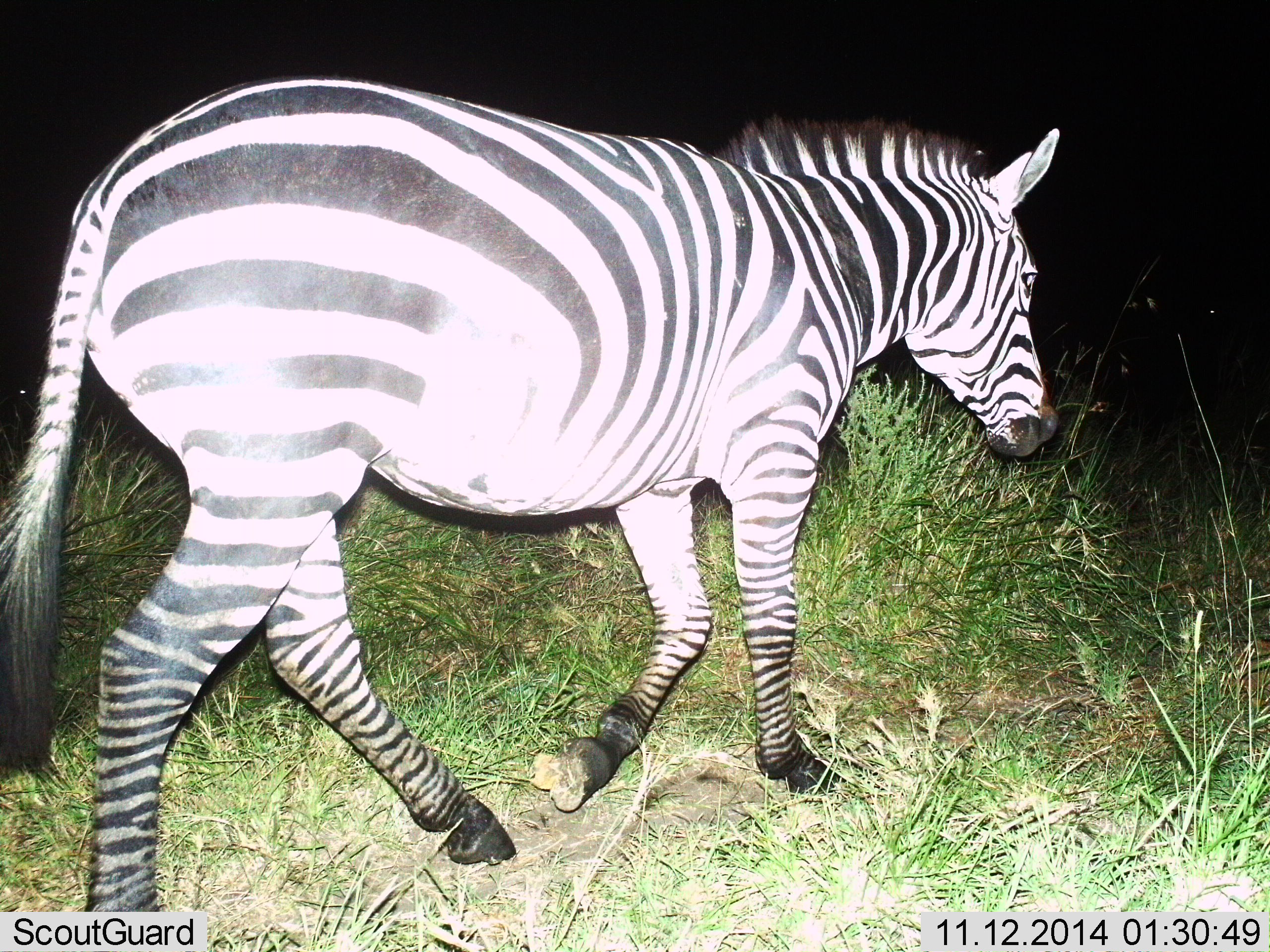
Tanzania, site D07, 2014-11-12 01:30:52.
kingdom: Animalia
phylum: Chordata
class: Mammalia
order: Perissodactyla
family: Equidae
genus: Equus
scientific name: Equus quagga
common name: plains zebra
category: zebra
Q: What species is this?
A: Zebra (plains zebra) (Equus quagga).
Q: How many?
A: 1.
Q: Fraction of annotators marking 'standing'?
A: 10%.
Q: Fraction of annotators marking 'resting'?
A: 0%.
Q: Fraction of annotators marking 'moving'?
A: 100%.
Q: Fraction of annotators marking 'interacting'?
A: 0%.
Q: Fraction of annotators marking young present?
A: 0%.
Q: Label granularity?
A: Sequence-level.